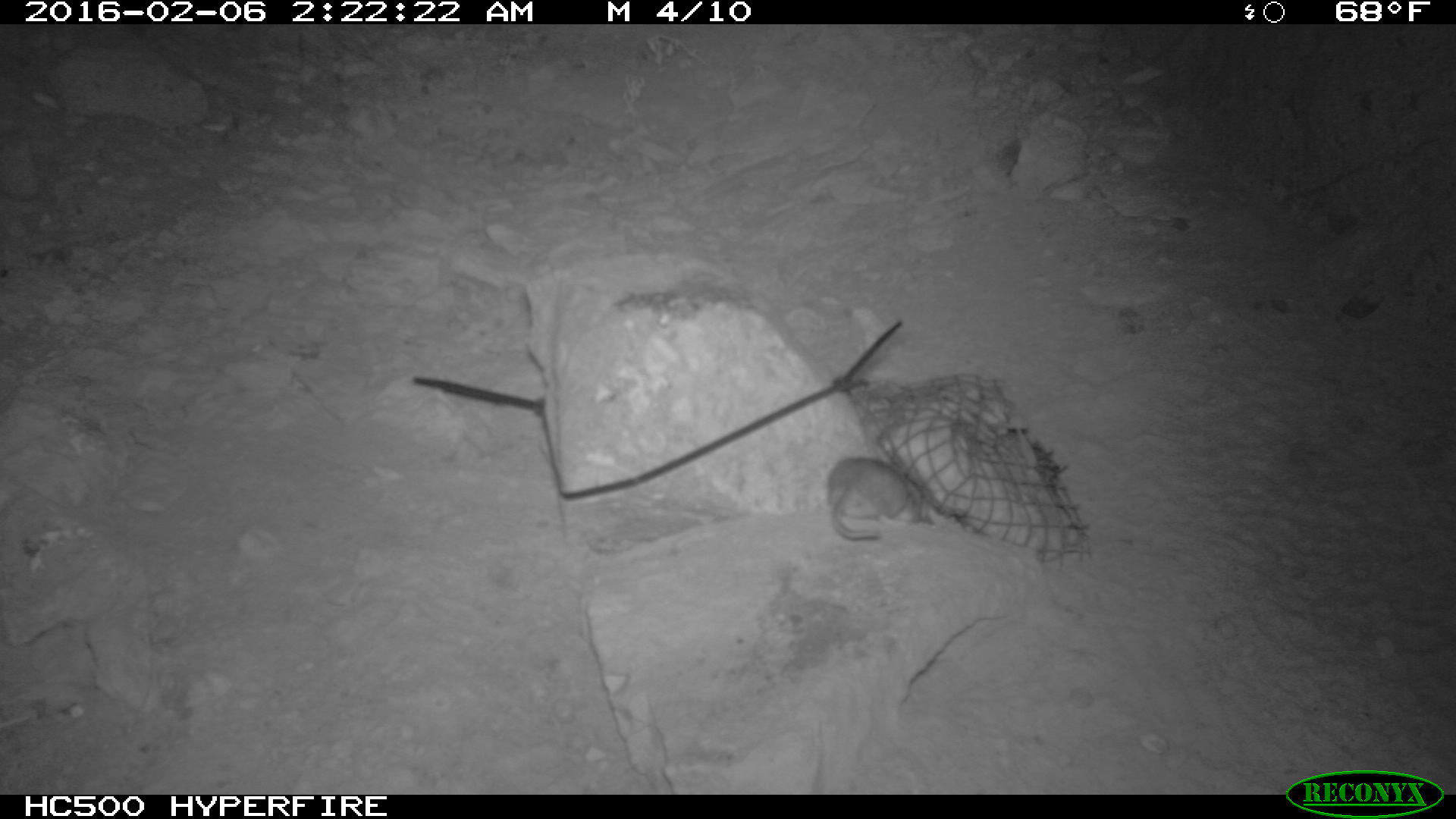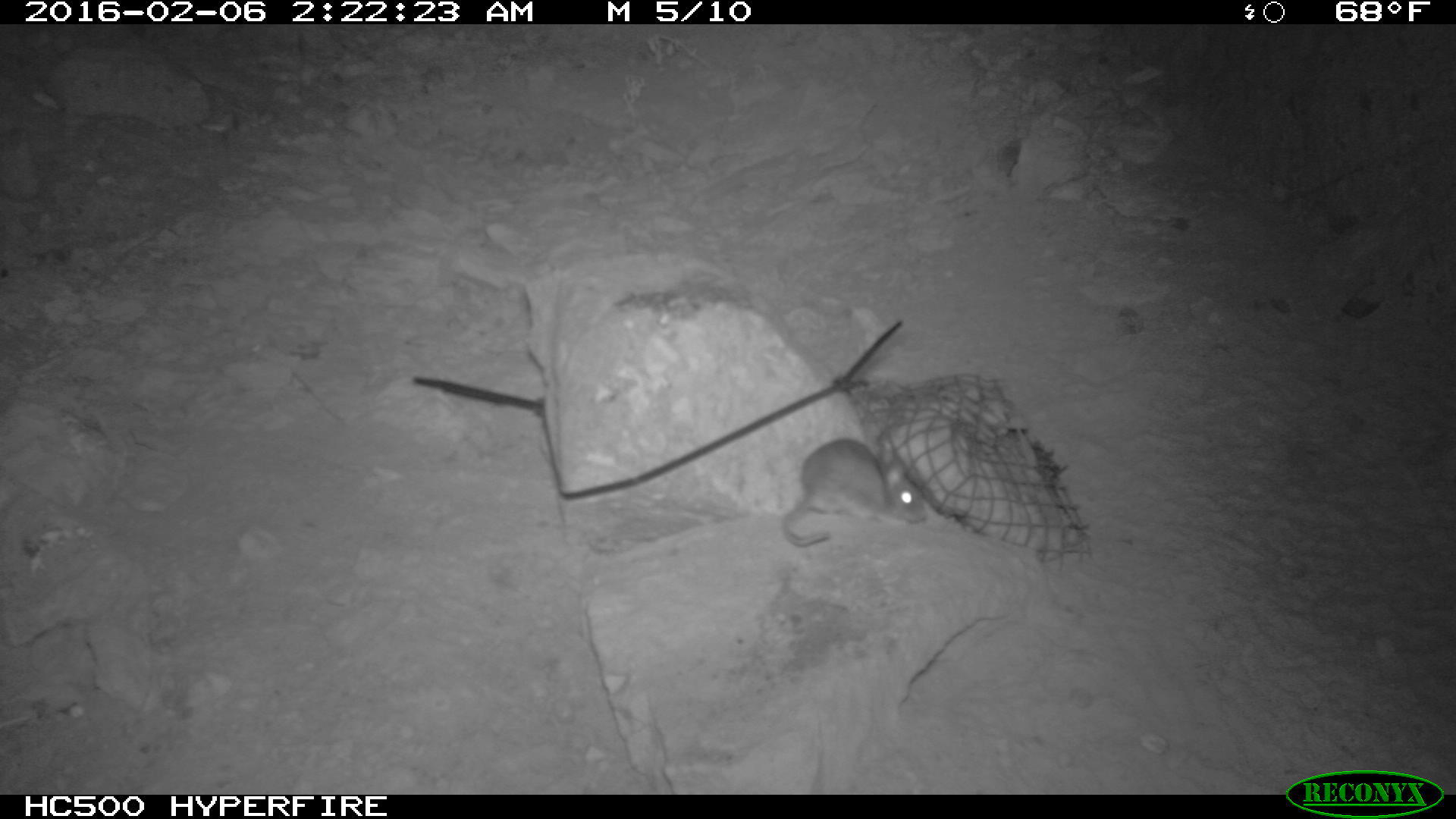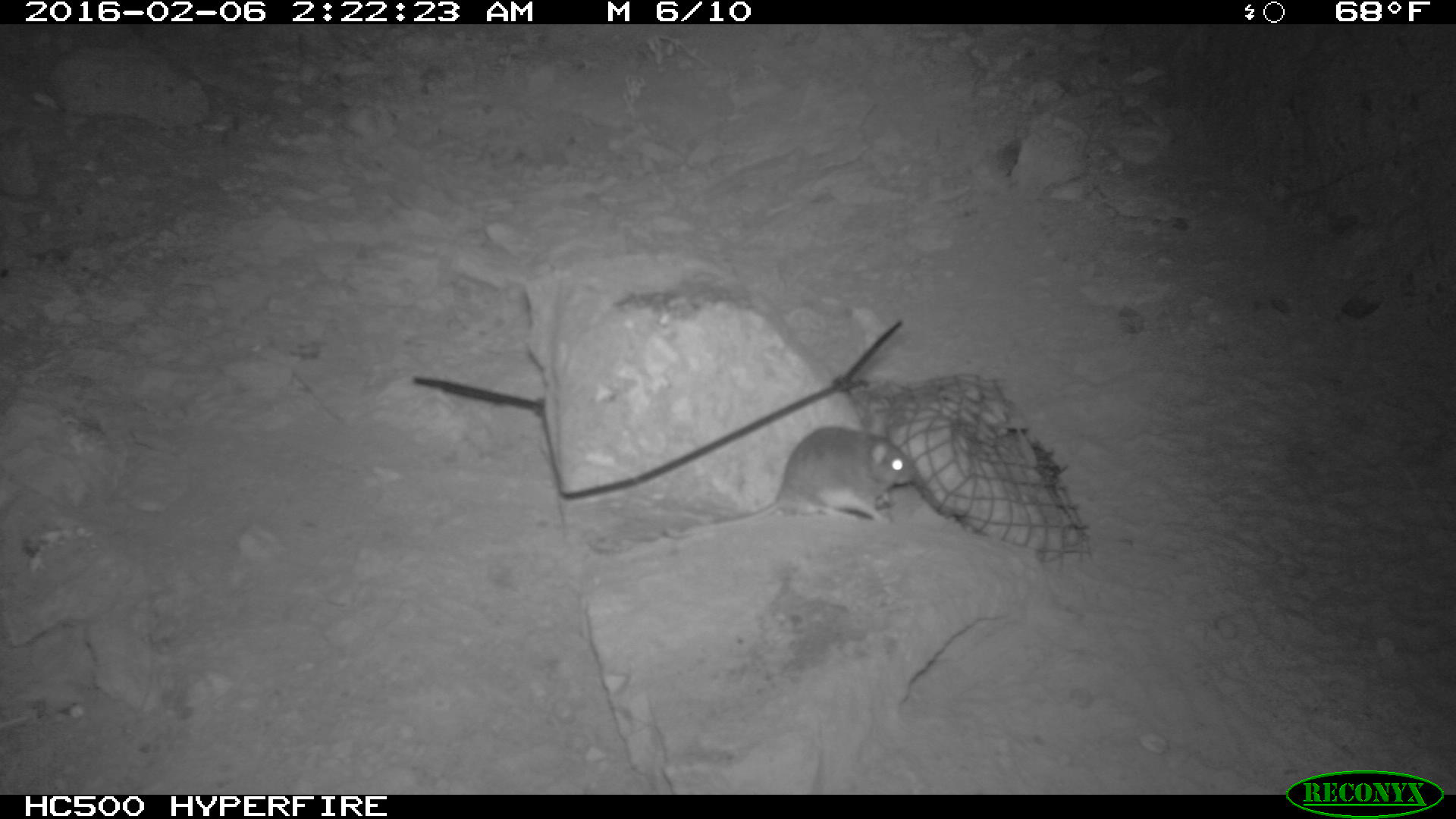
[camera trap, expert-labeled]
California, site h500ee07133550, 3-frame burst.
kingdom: Animalia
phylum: Chordata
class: Mammalia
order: Rodentia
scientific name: Rodentia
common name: rodent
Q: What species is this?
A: Rodent (Rodentia).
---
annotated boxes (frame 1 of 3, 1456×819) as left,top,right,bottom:
rodent: 827,457,934,540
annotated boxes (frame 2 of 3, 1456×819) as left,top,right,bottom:
rodent: 782,436,927,545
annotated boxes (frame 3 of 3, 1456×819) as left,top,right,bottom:
rodent: 662,426,918,539